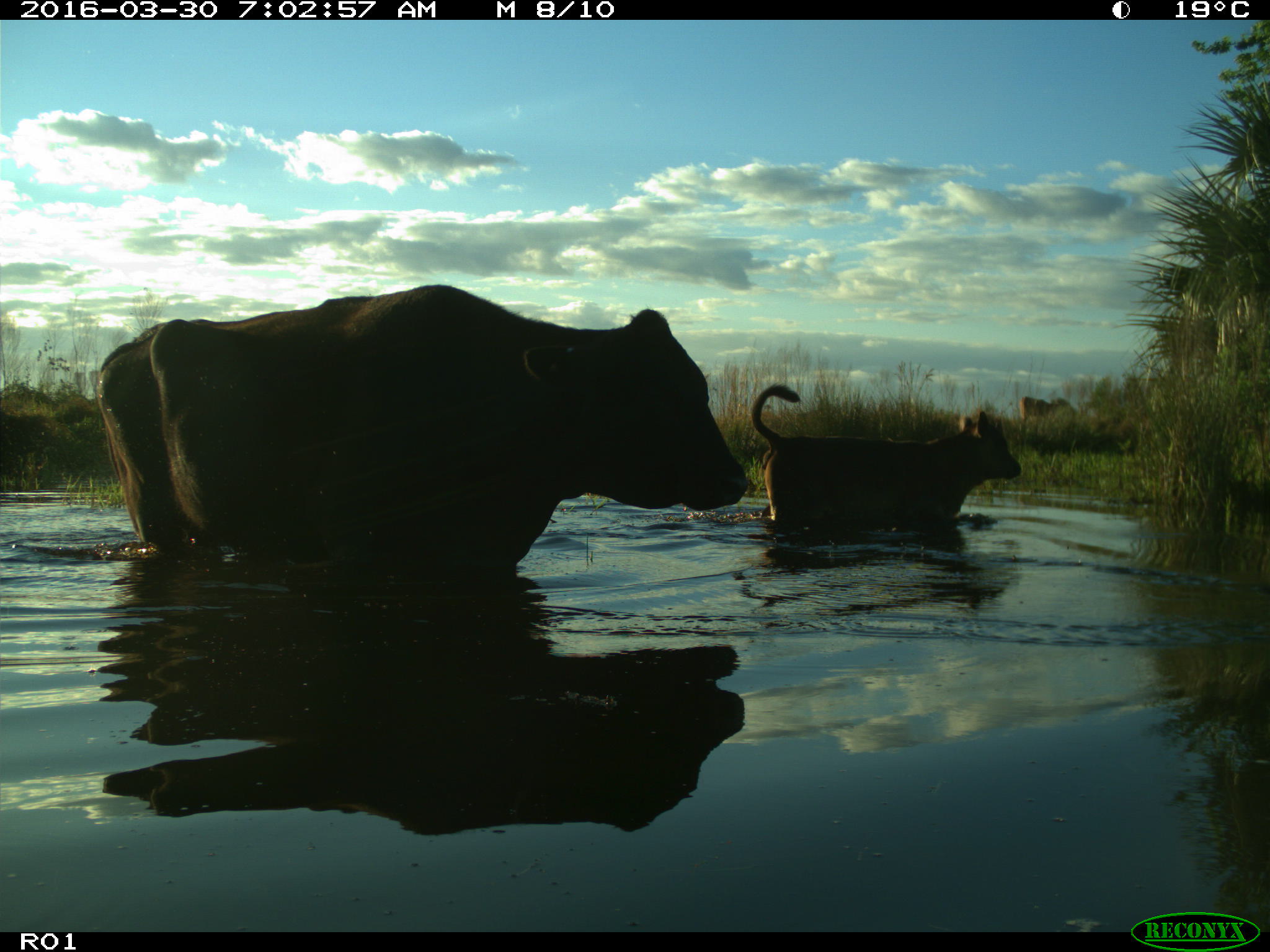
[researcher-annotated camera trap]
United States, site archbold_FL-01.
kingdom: Animalia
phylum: Chordata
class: Mammalia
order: Artiodactyla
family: Bovidae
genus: Bos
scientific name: Bos taurus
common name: domestic cow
Bos taurus (domestic cow).